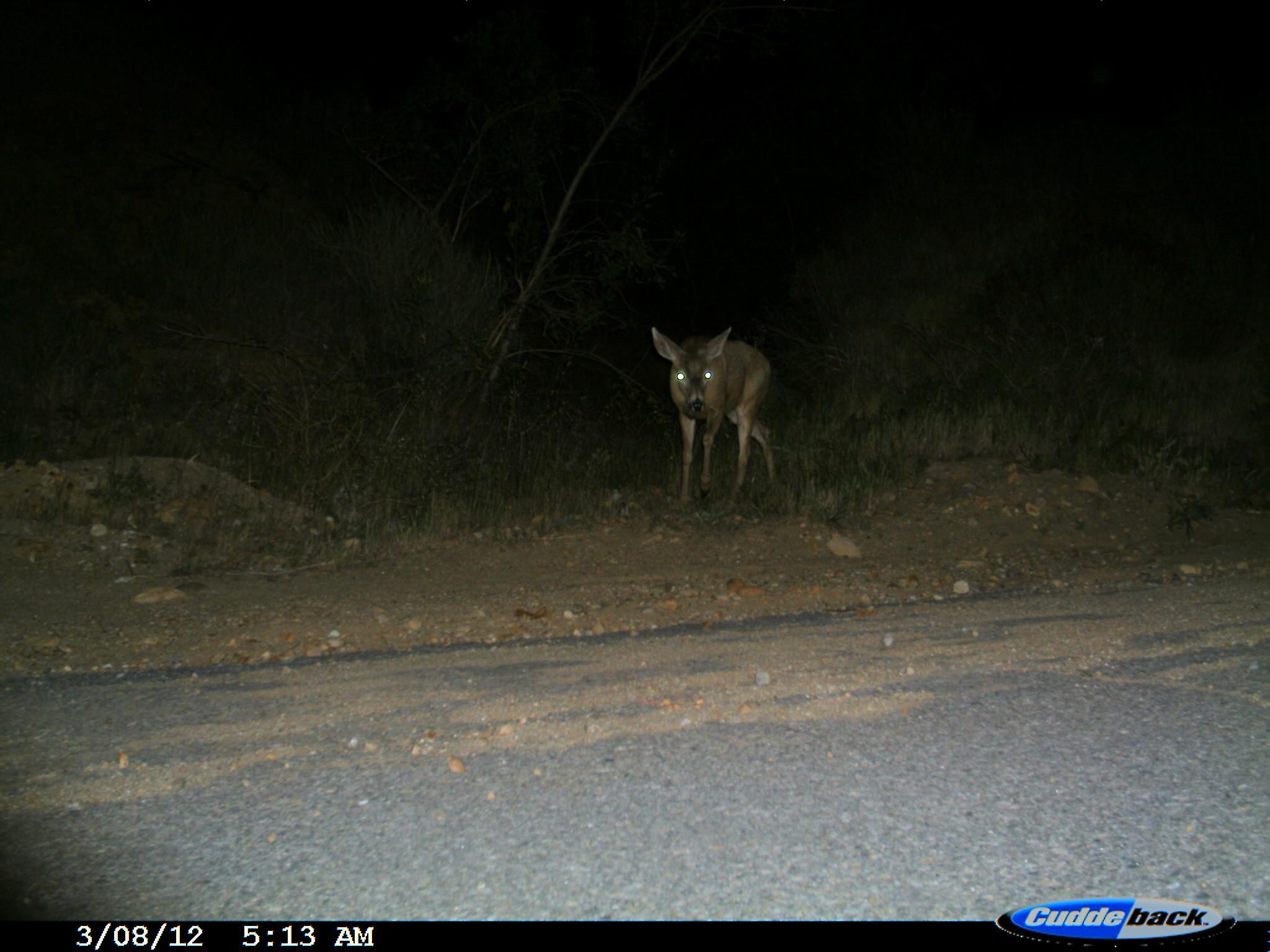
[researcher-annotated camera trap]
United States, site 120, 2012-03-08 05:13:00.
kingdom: Animalia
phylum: Chordata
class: Mammalia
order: Artiodactyla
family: Cervidae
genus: Odocoileus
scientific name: Odocoileus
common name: deer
Deer (Odocoileus).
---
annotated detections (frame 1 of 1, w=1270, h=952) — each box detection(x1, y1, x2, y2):
deer: detection(645, 316, 799, 517)